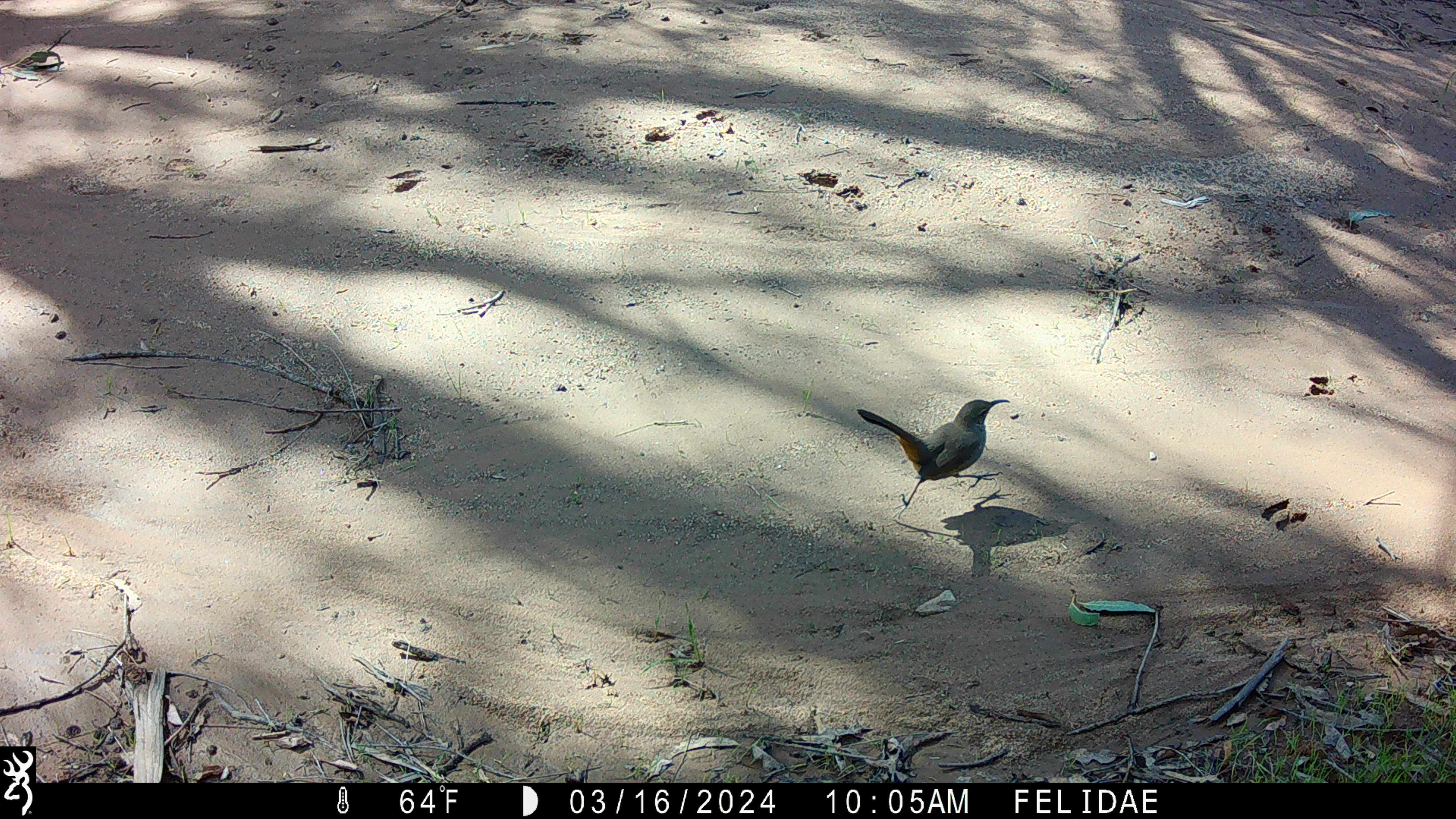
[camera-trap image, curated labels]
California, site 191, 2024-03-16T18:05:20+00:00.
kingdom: Animalia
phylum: Chordata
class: Aves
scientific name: Aves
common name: bird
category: unknown bird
Unknown bird (bird) (Aves).